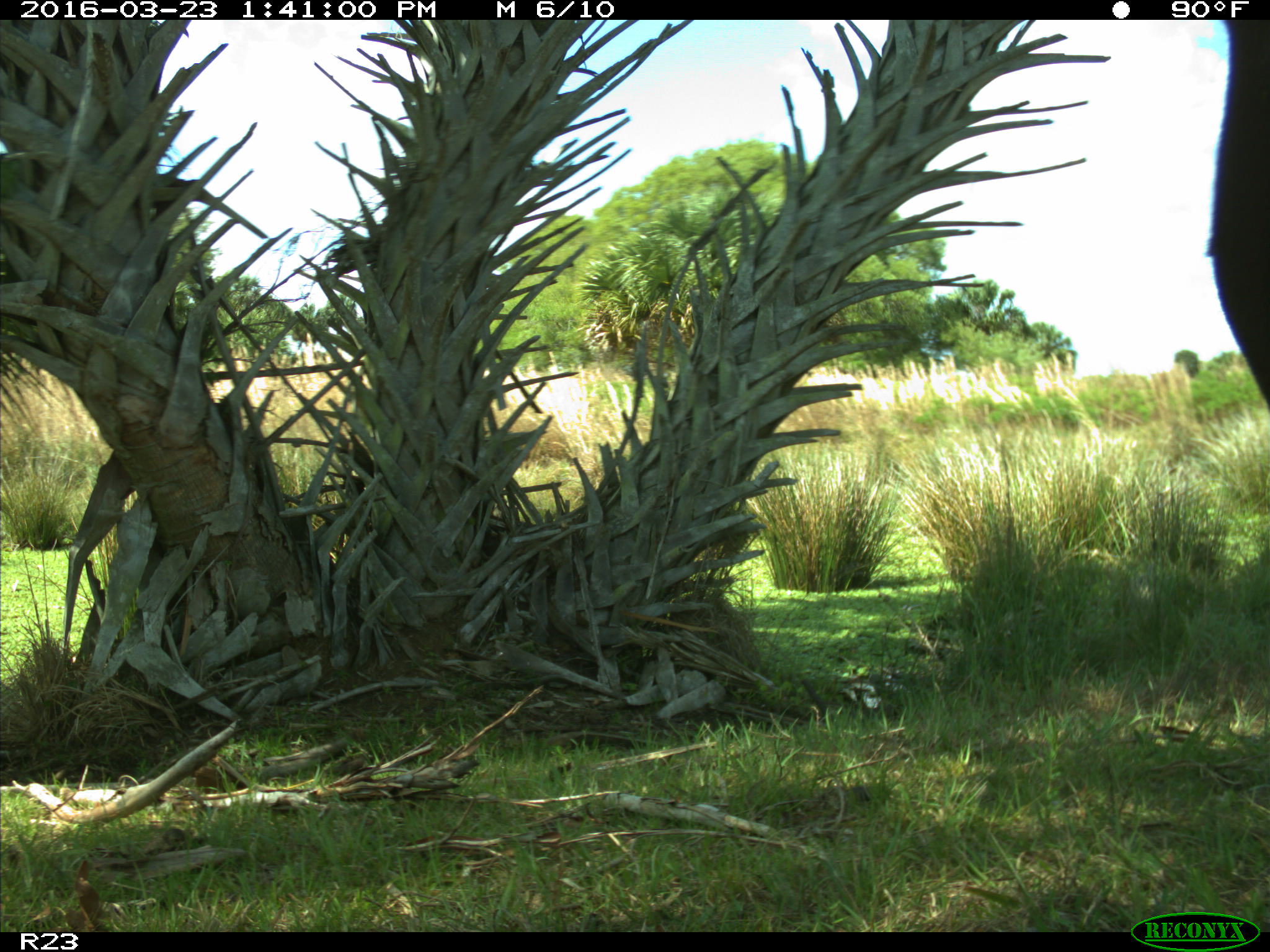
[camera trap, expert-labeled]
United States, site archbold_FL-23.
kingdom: Animalia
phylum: Chordata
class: Mammalia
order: Artiodactyla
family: Bovidae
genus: Bos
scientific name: Bos taurus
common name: domestic cow